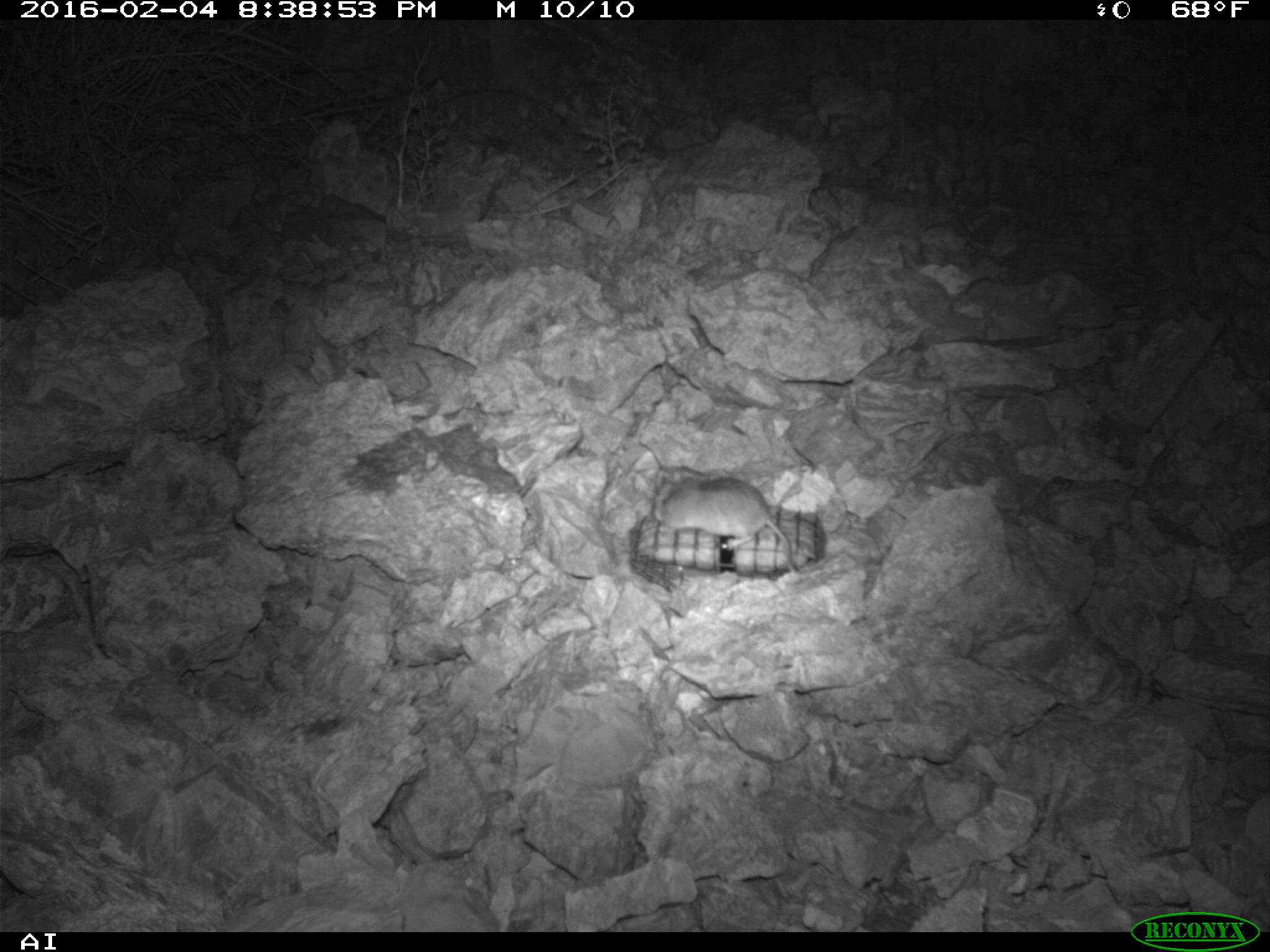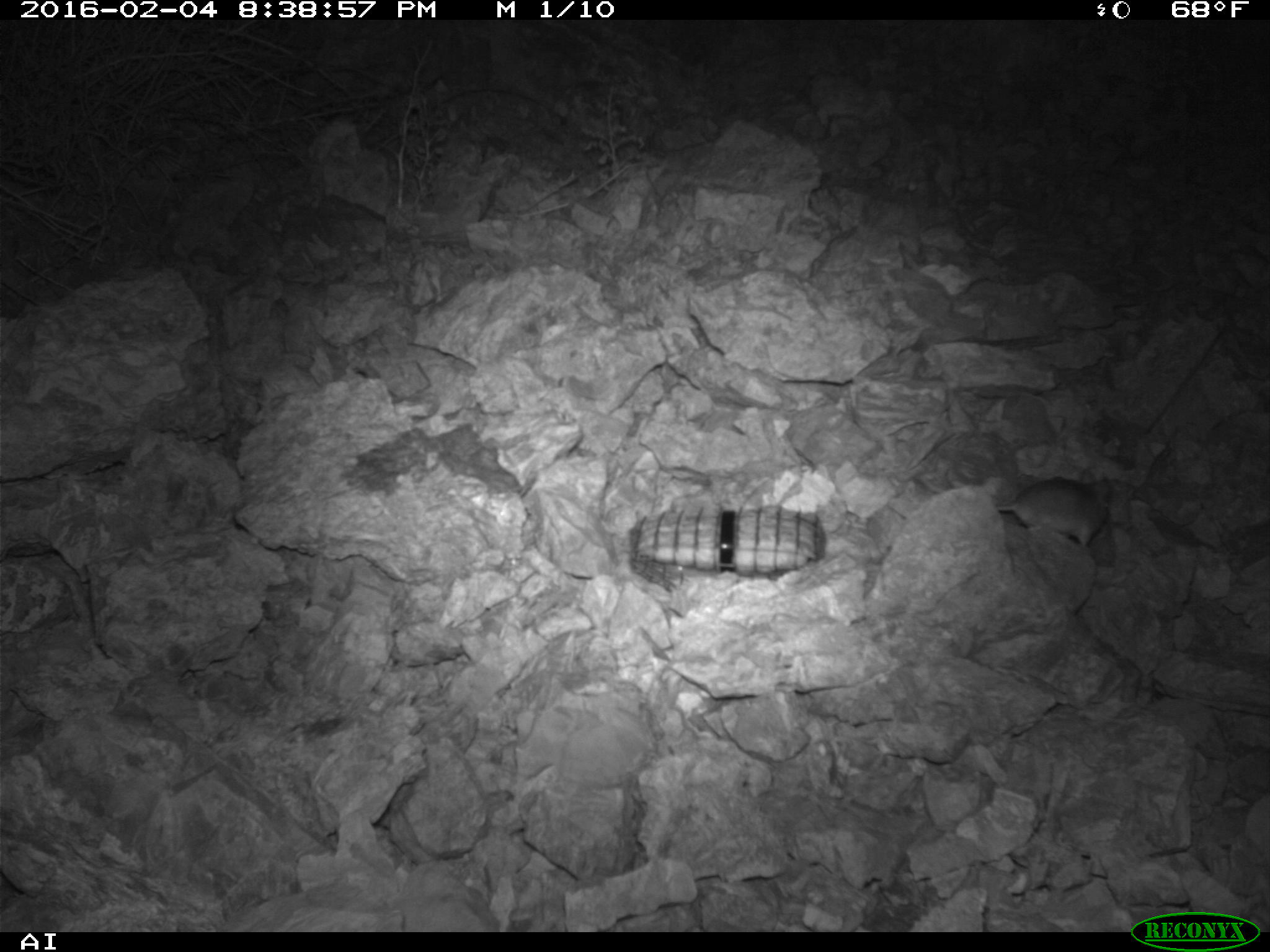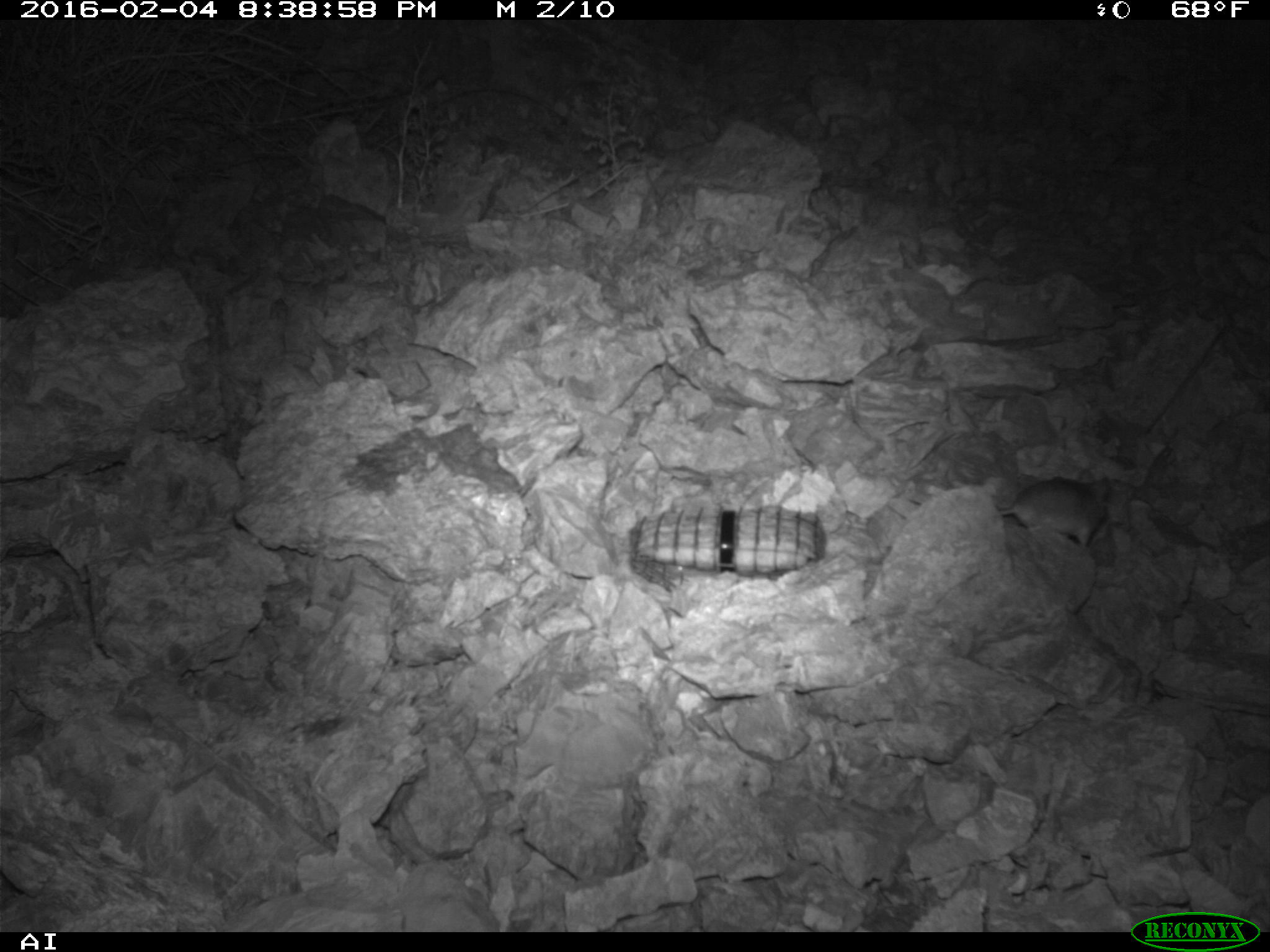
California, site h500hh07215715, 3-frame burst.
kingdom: Animalia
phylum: Chordata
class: Mammalia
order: Rodentia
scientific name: Rodentia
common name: rodent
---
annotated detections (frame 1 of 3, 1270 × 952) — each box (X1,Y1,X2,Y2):
rodent: (654,472,799,574)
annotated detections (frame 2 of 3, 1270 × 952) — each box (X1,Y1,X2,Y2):
rodent: (952,477,1111,551)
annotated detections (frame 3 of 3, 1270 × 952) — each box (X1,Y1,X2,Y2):
rodent: (1000,468,1111,548)